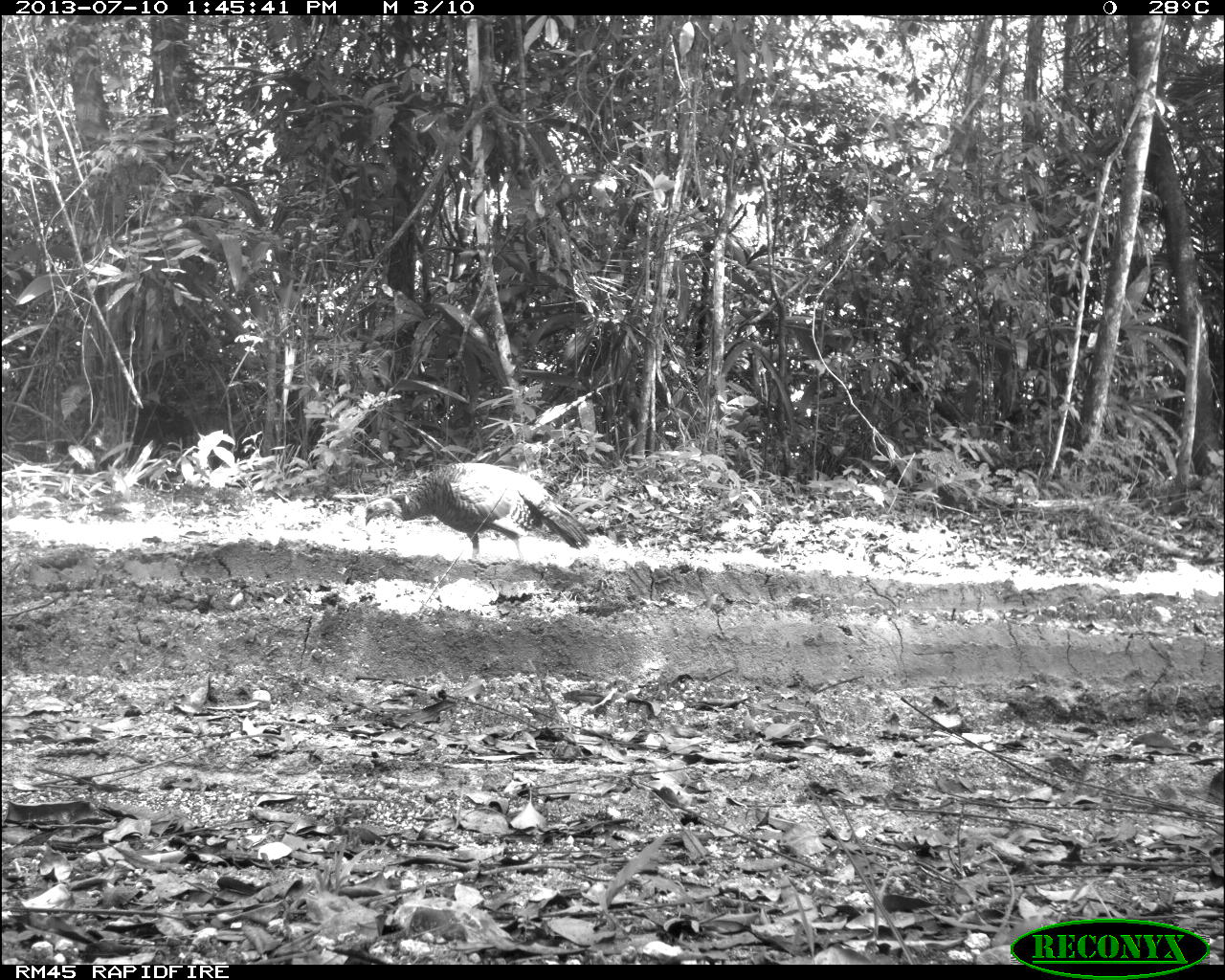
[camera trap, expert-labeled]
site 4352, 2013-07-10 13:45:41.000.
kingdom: Animalia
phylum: Chordata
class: Aves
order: Galliformes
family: Phasianidae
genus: Meleagris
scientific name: Meleagris ocellata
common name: ocellated turkey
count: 1